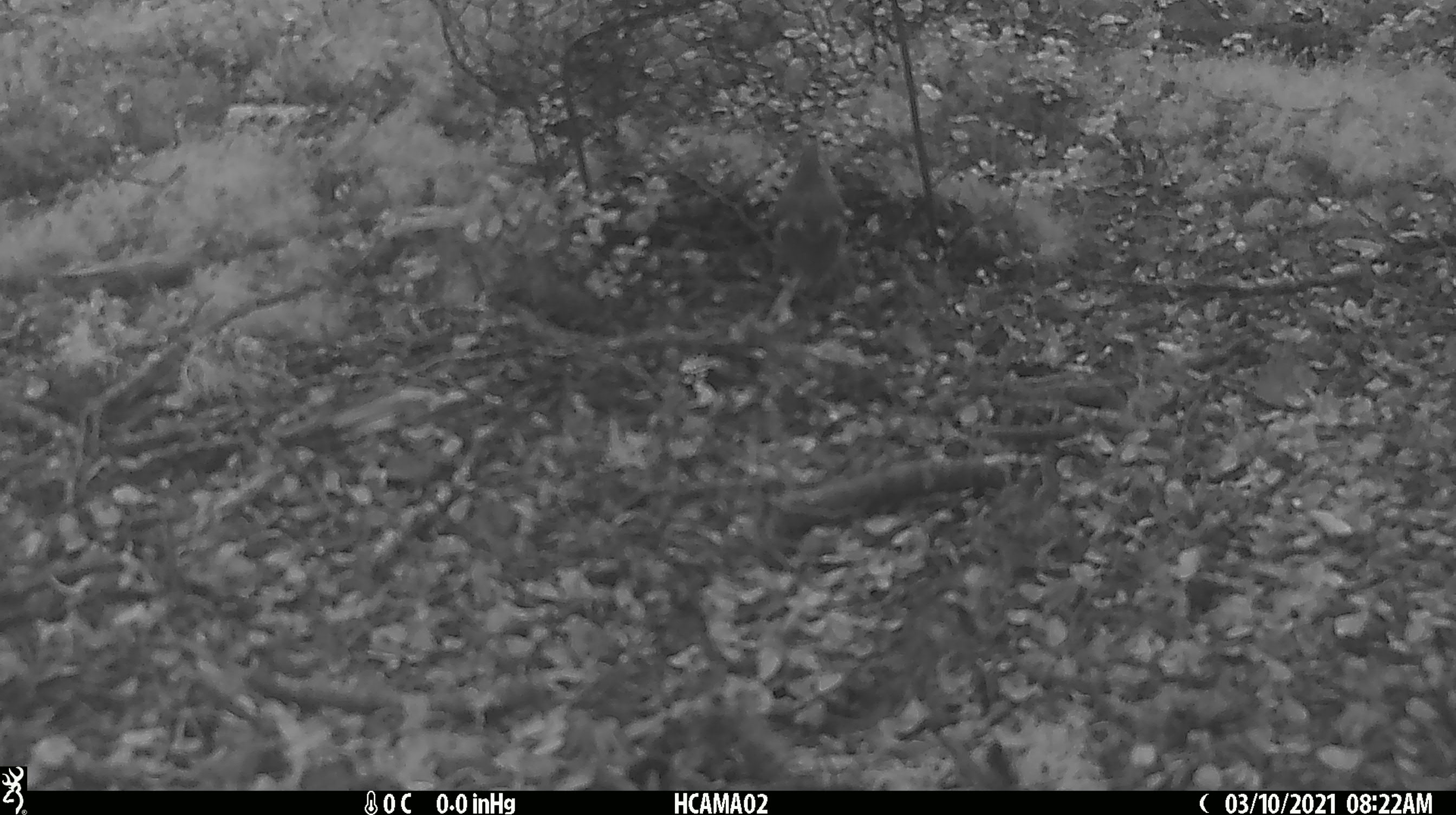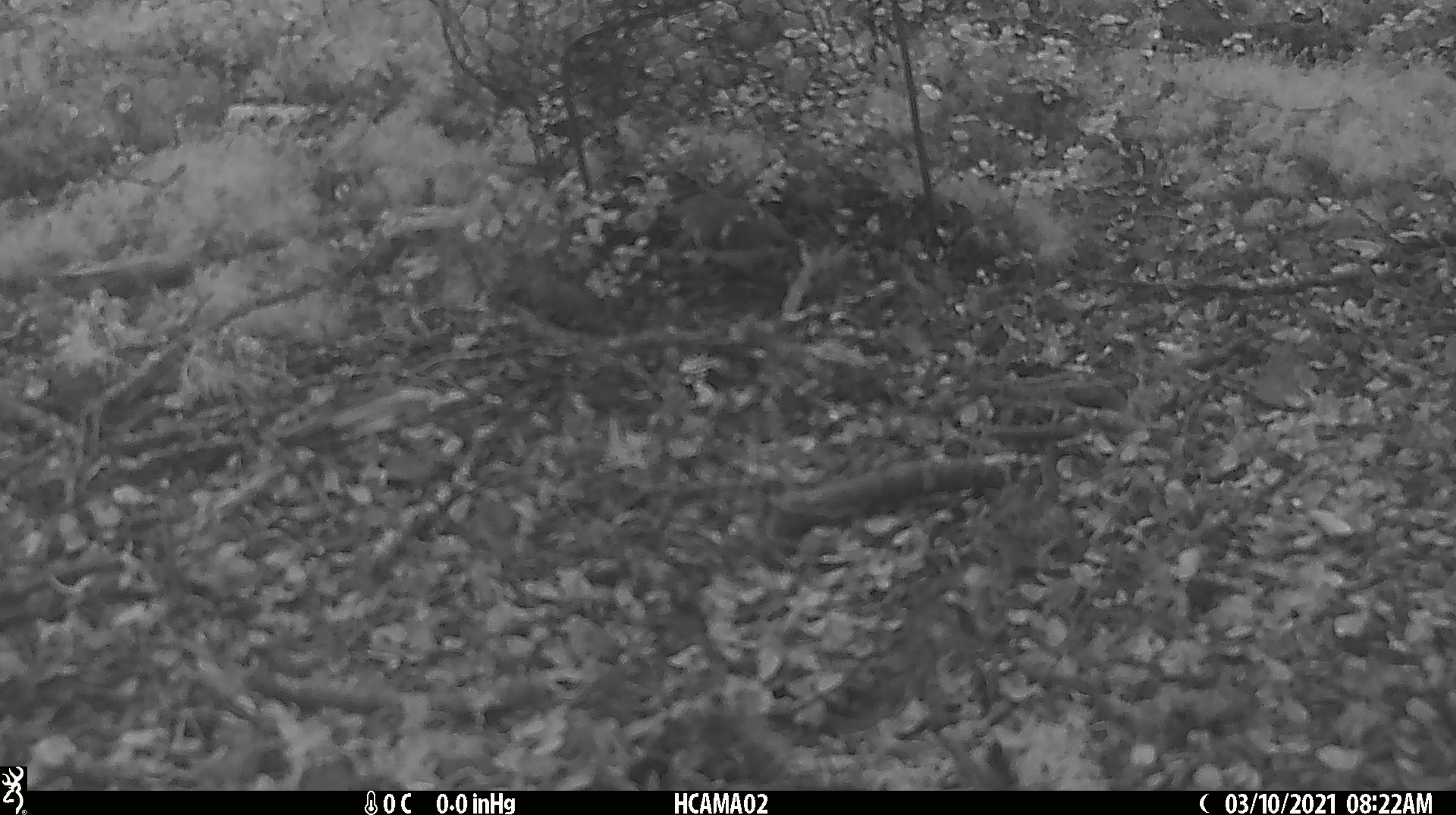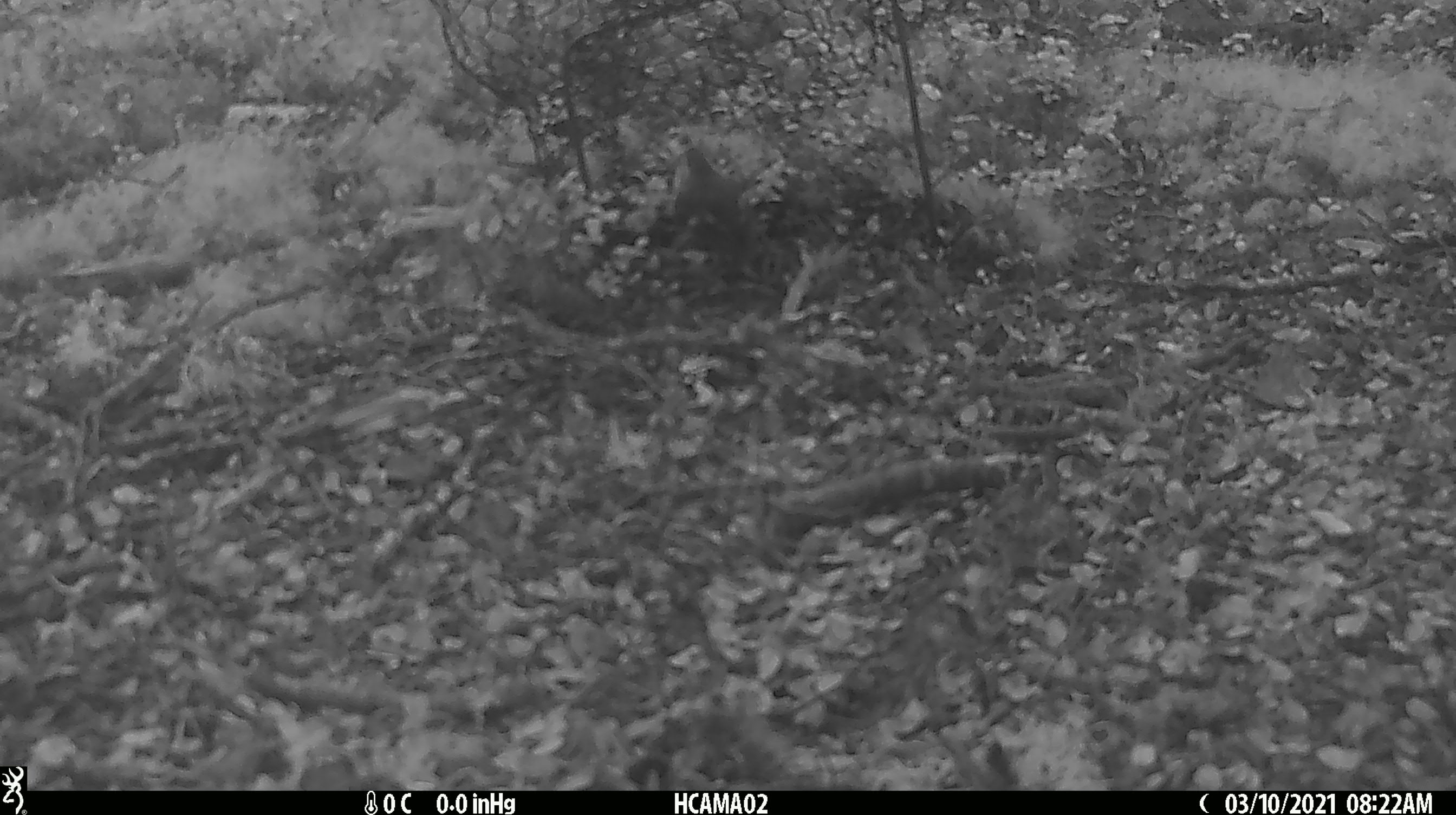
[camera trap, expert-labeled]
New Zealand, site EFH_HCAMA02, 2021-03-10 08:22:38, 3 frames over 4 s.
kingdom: Animalia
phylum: Chordata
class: Aves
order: Passeriformes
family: Acanthisittidae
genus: Acanthisitta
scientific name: Acanthisitta chloris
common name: rifleman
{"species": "rifleman (Acanthisitta chloris)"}